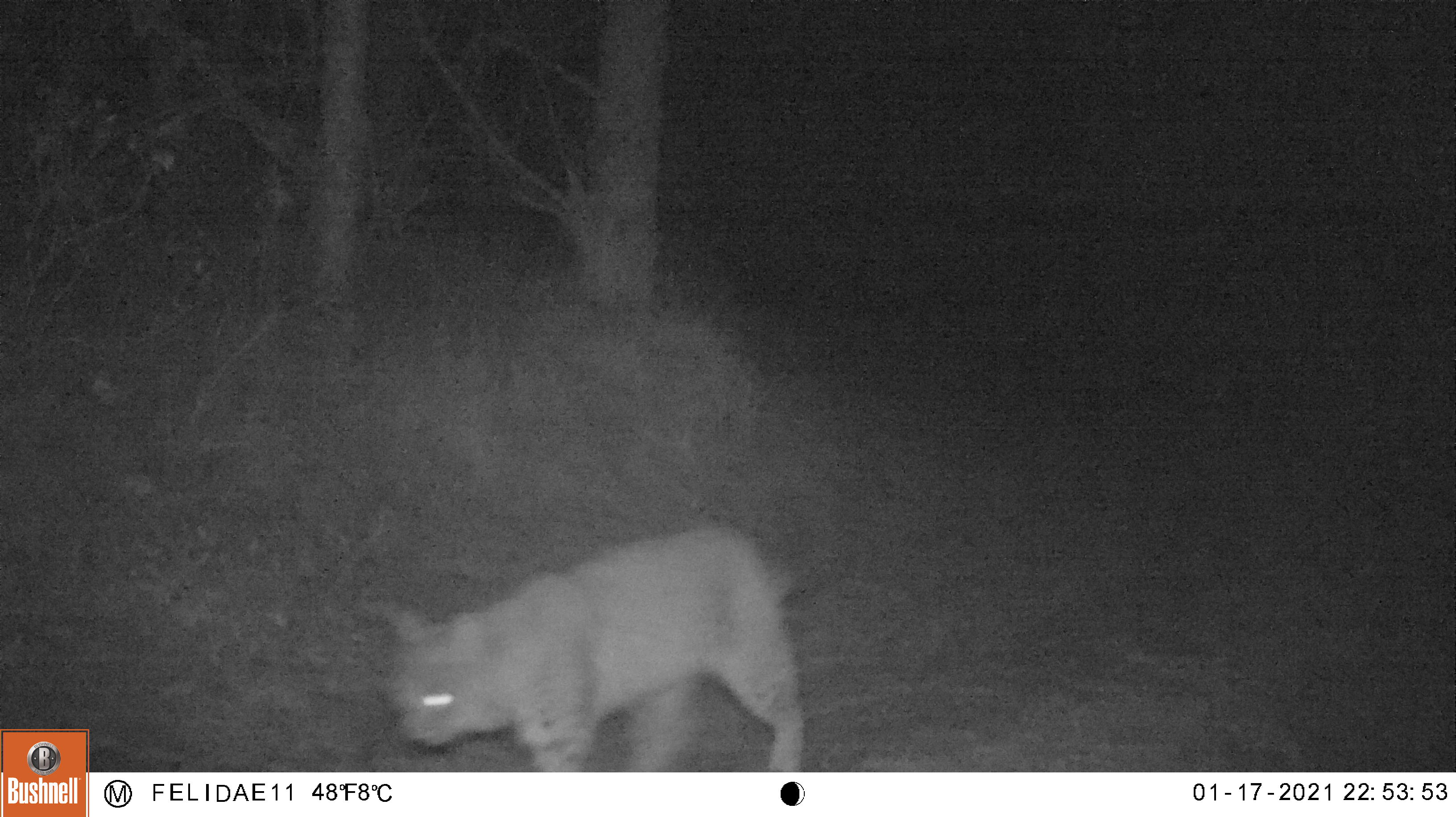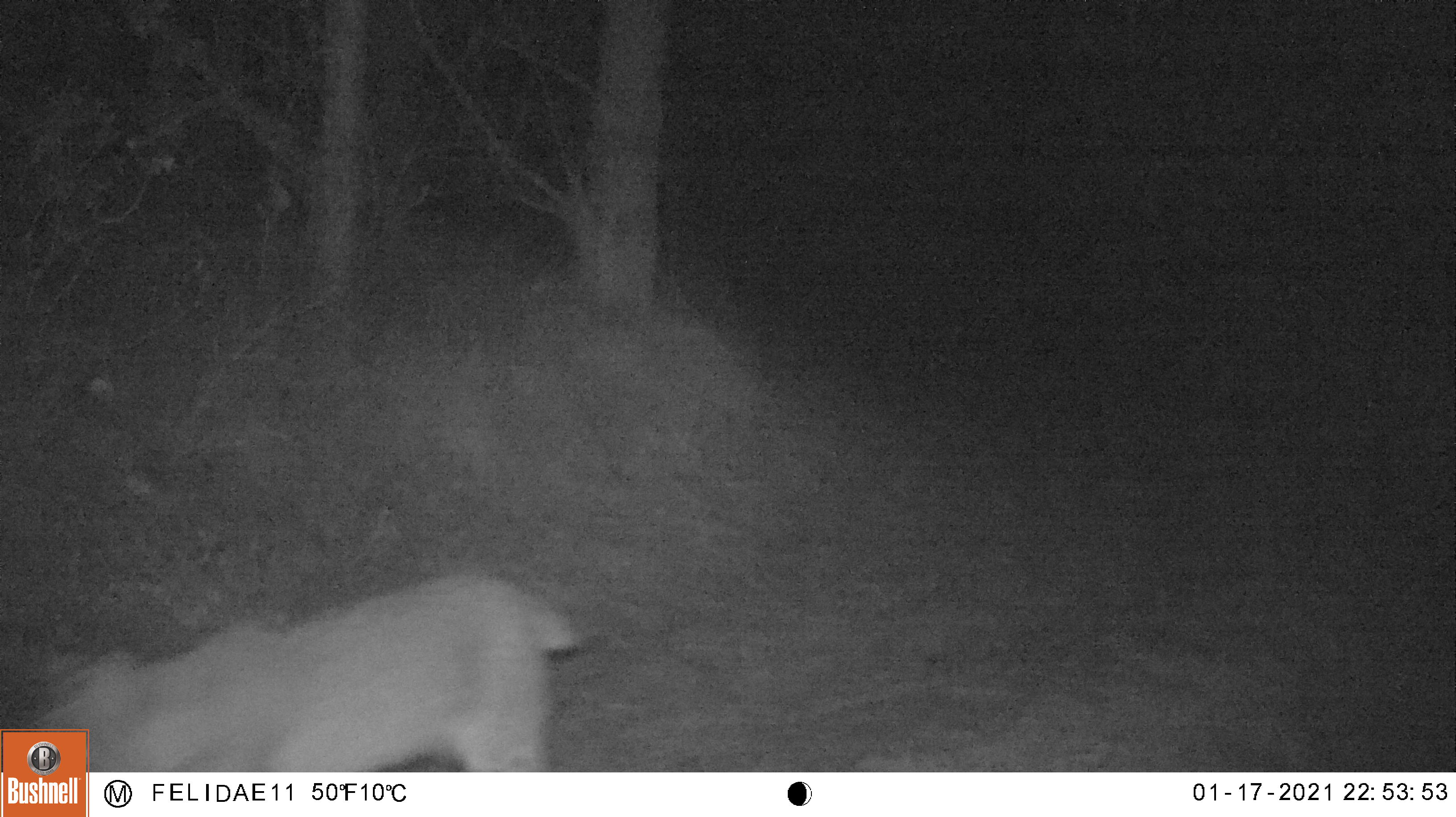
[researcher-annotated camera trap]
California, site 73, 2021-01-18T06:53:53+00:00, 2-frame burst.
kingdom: Animalia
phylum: Chordata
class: Mammalia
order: Carnivora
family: Felidae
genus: Lynx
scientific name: Lynx rufus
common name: bobcat